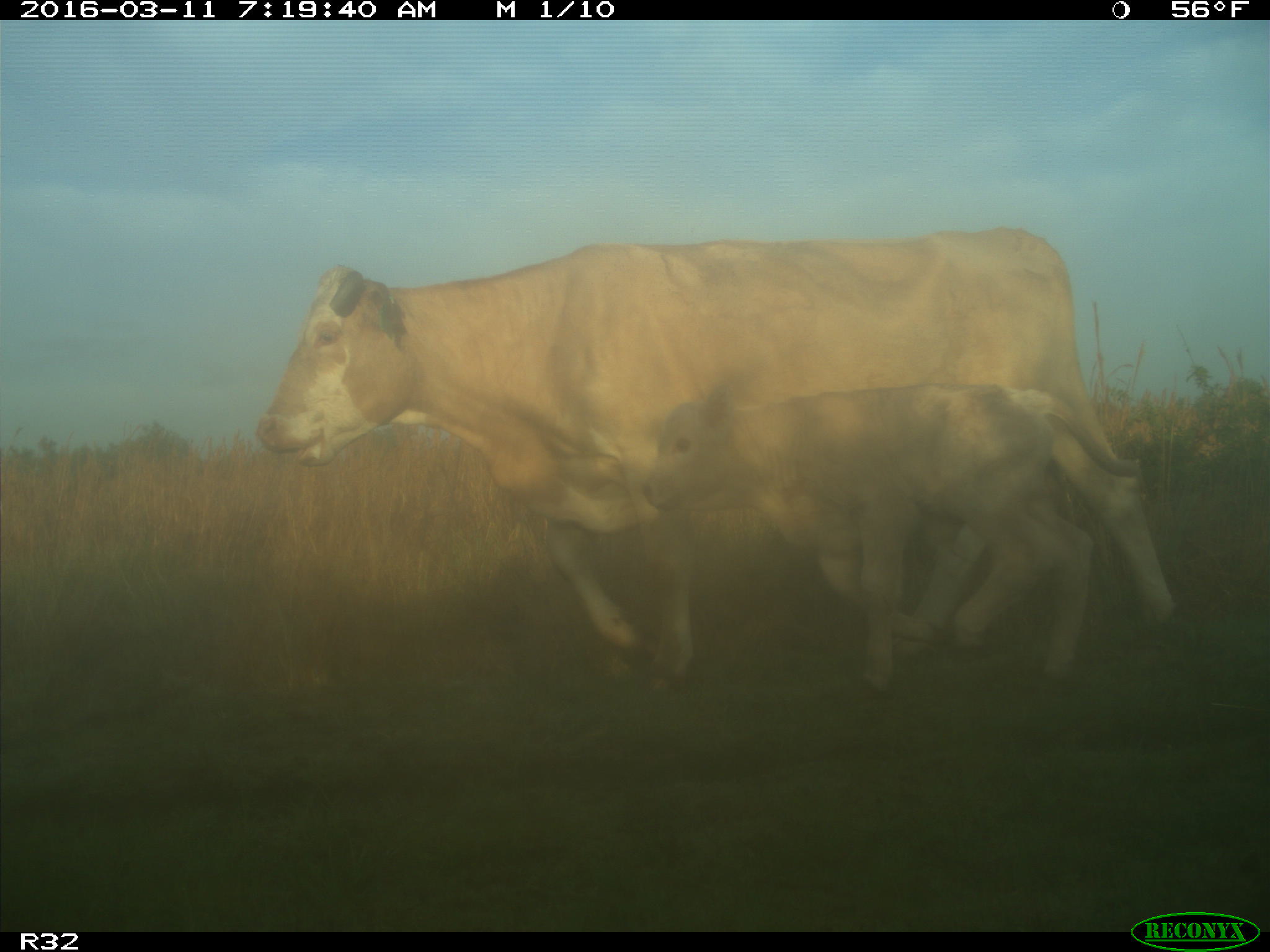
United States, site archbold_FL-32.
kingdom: Animalia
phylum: Chordata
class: Mammalia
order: Artiodactyla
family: Bovidae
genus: Bos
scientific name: Bos taurus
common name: domestic cow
Bos taurus (domestic cow).